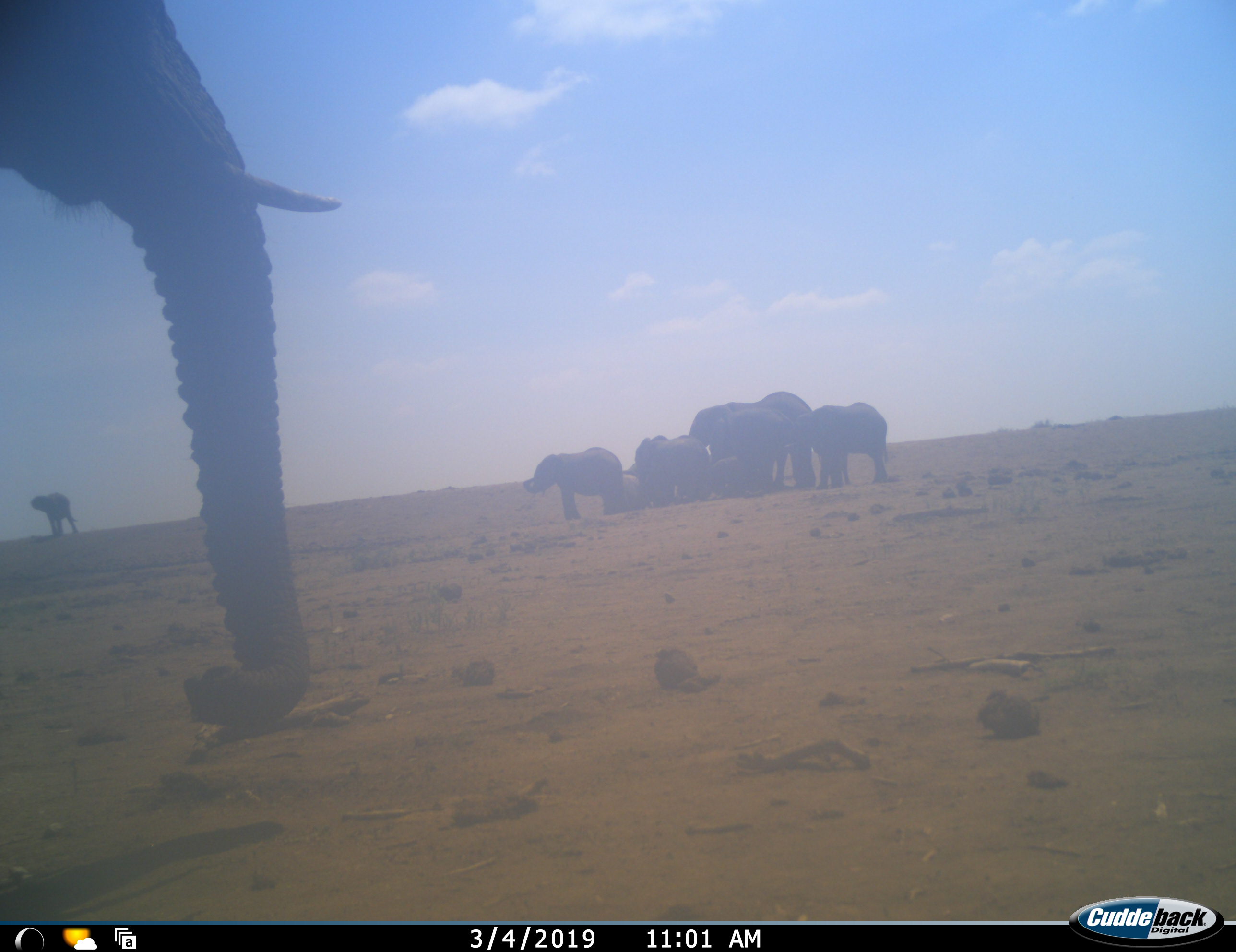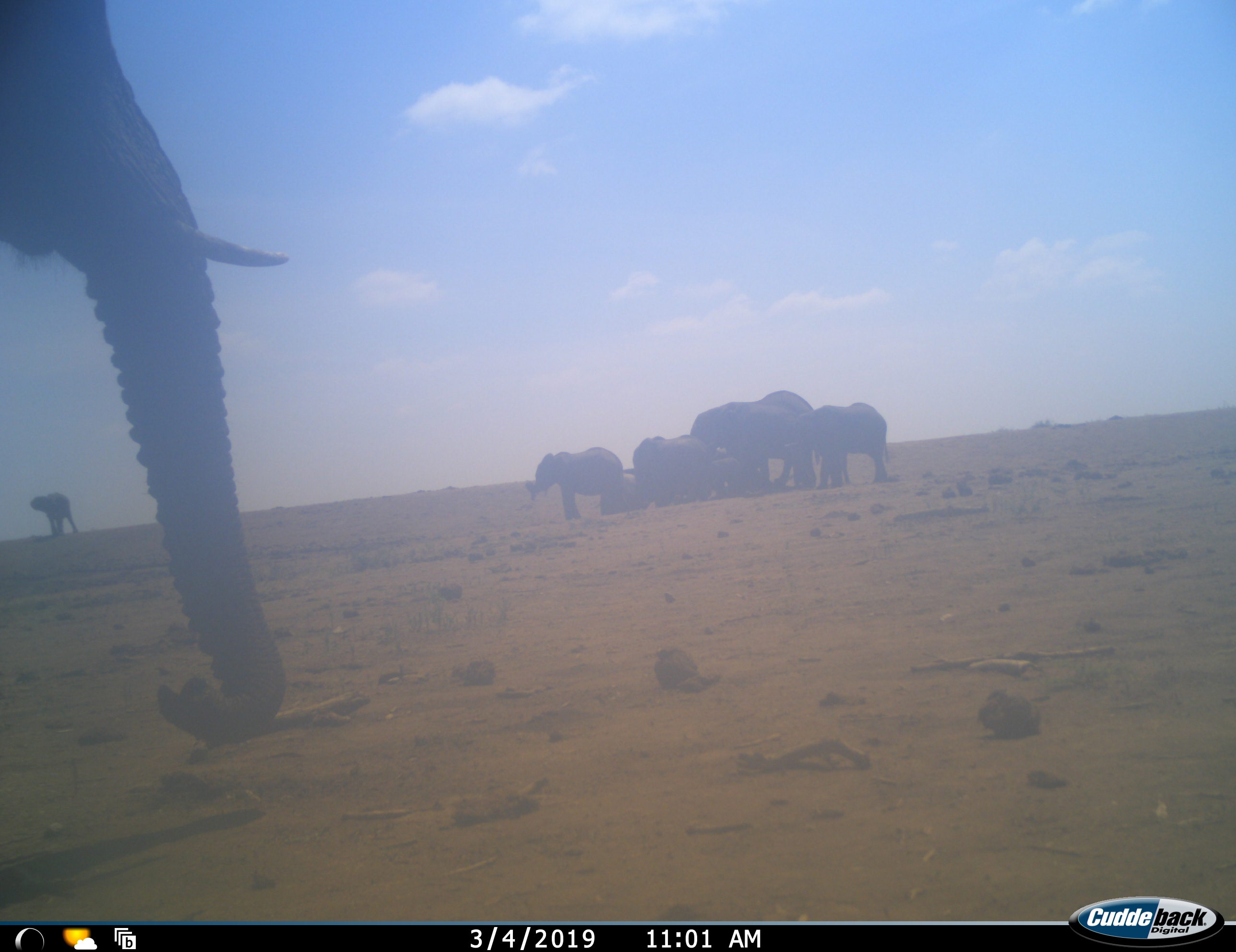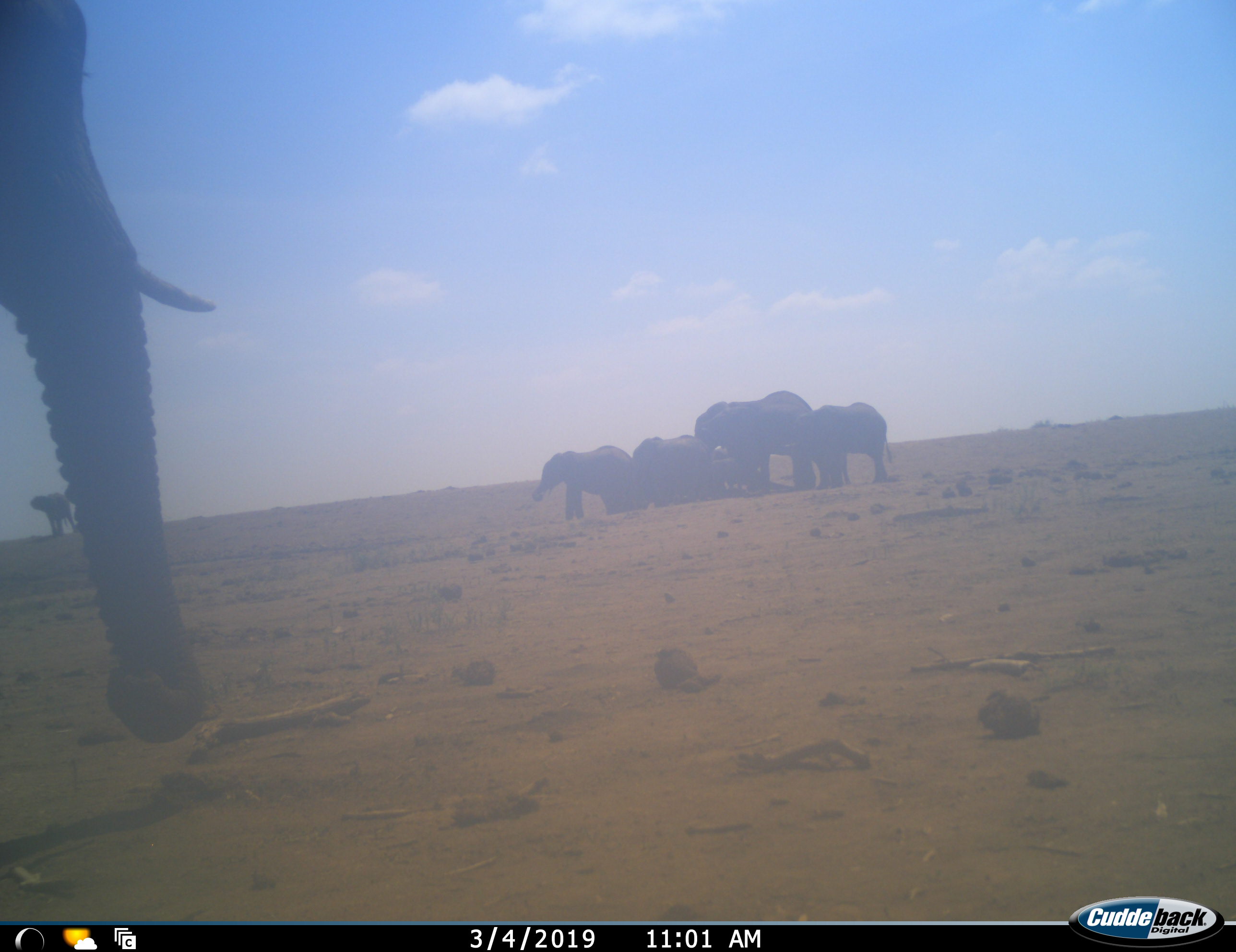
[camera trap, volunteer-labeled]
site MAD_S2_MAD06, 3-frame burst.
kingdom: Animalia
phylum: Chordata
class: Mammalia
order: Proboscidea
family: Elephantidae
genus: Loxodonta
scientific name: Loxodonta africana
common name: african bush elephant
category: elephant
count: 9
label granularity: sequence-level